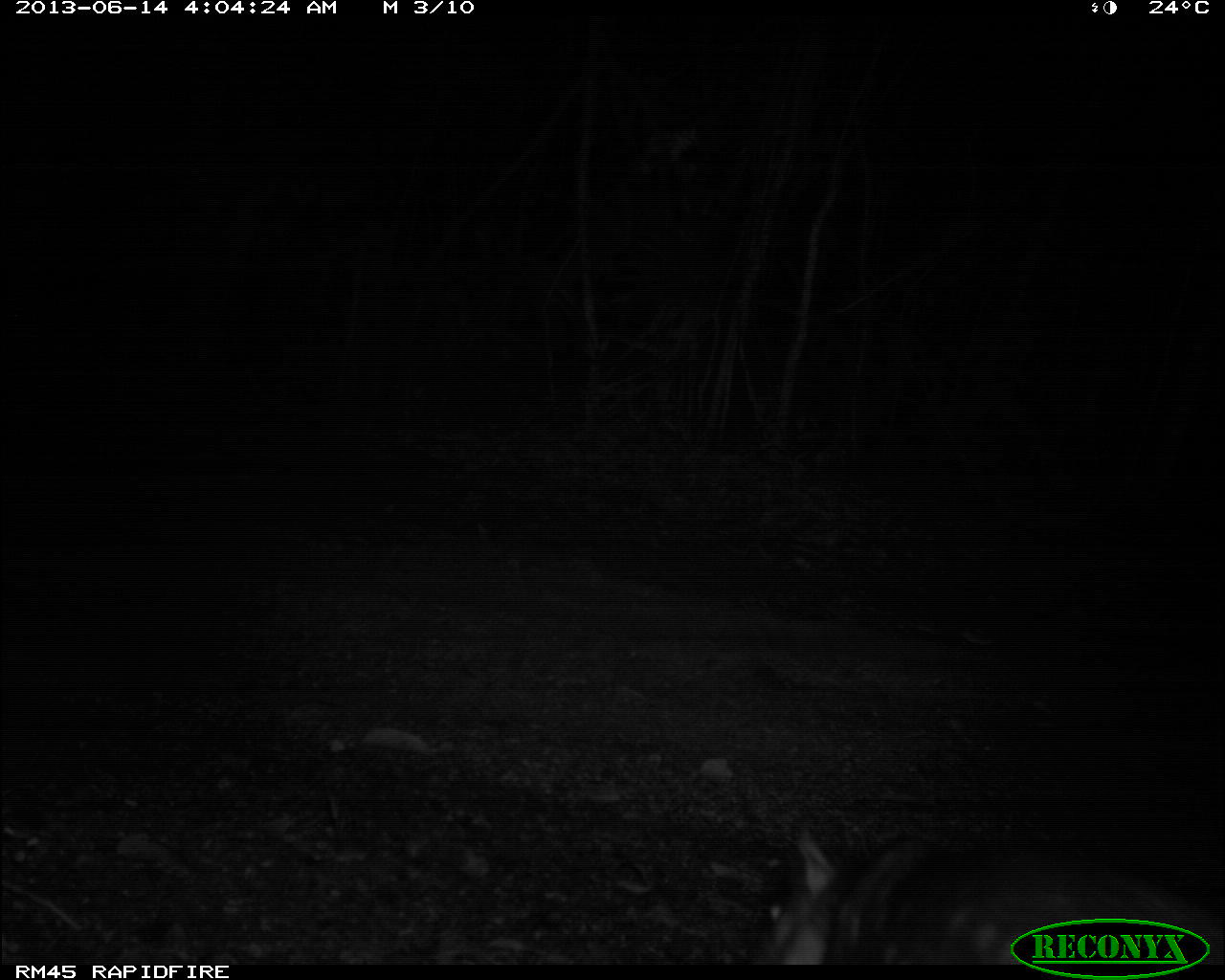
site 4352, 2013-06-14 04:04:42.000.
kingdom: Animalia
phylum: Chordata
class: Mammalia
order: Rodentia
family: Cuniculidae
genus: Cuniculus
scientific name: Cuniculus paca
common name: spotted paca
Cuniculus paca (spotted paca), count 1.